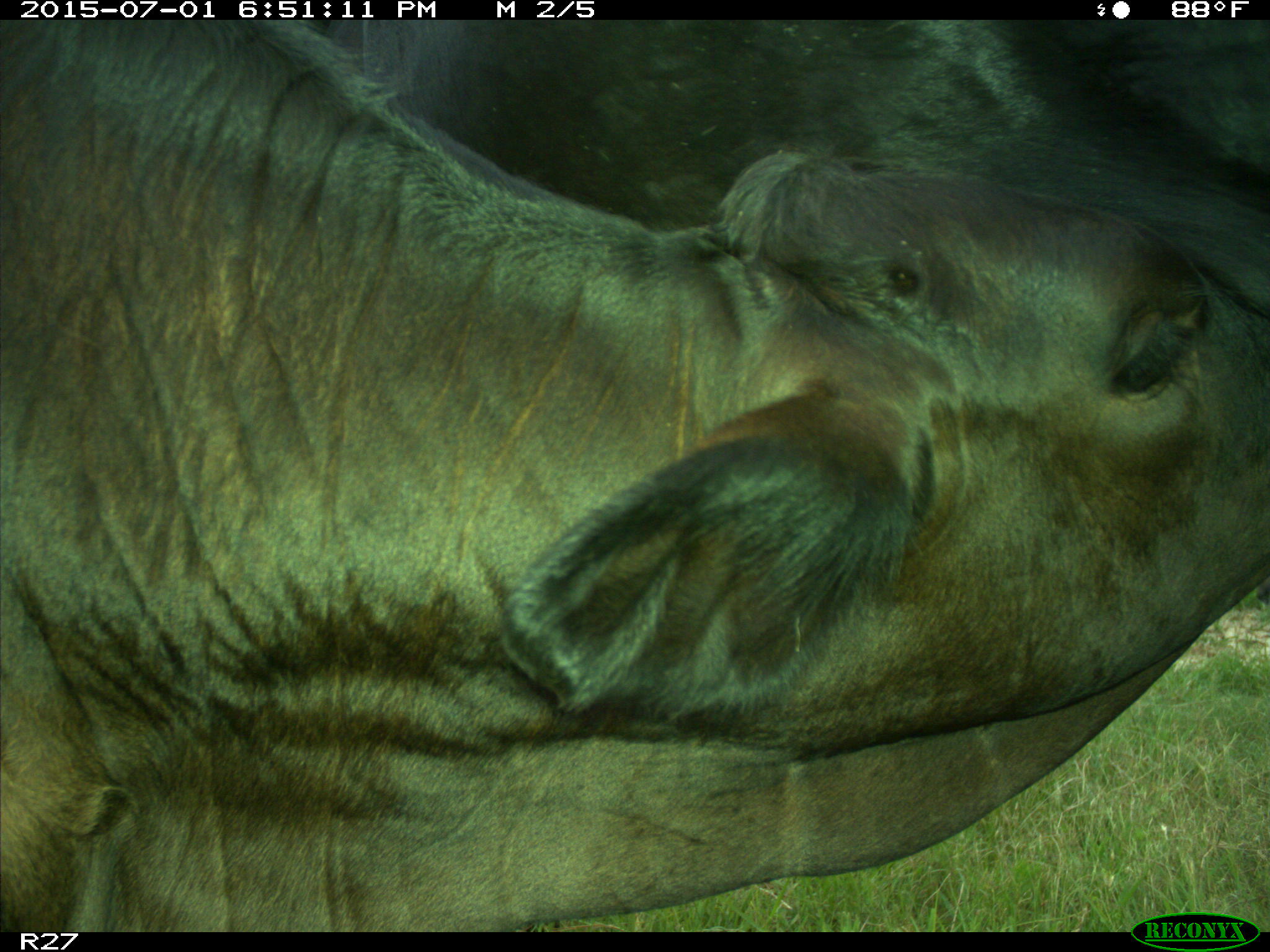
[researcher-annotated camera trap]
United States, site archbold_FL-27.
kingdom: Animalia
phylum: Chordata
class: Mammalia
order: Artiodactyla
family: Bovidae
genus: Bos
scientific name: Bos taurus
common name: domestic cow